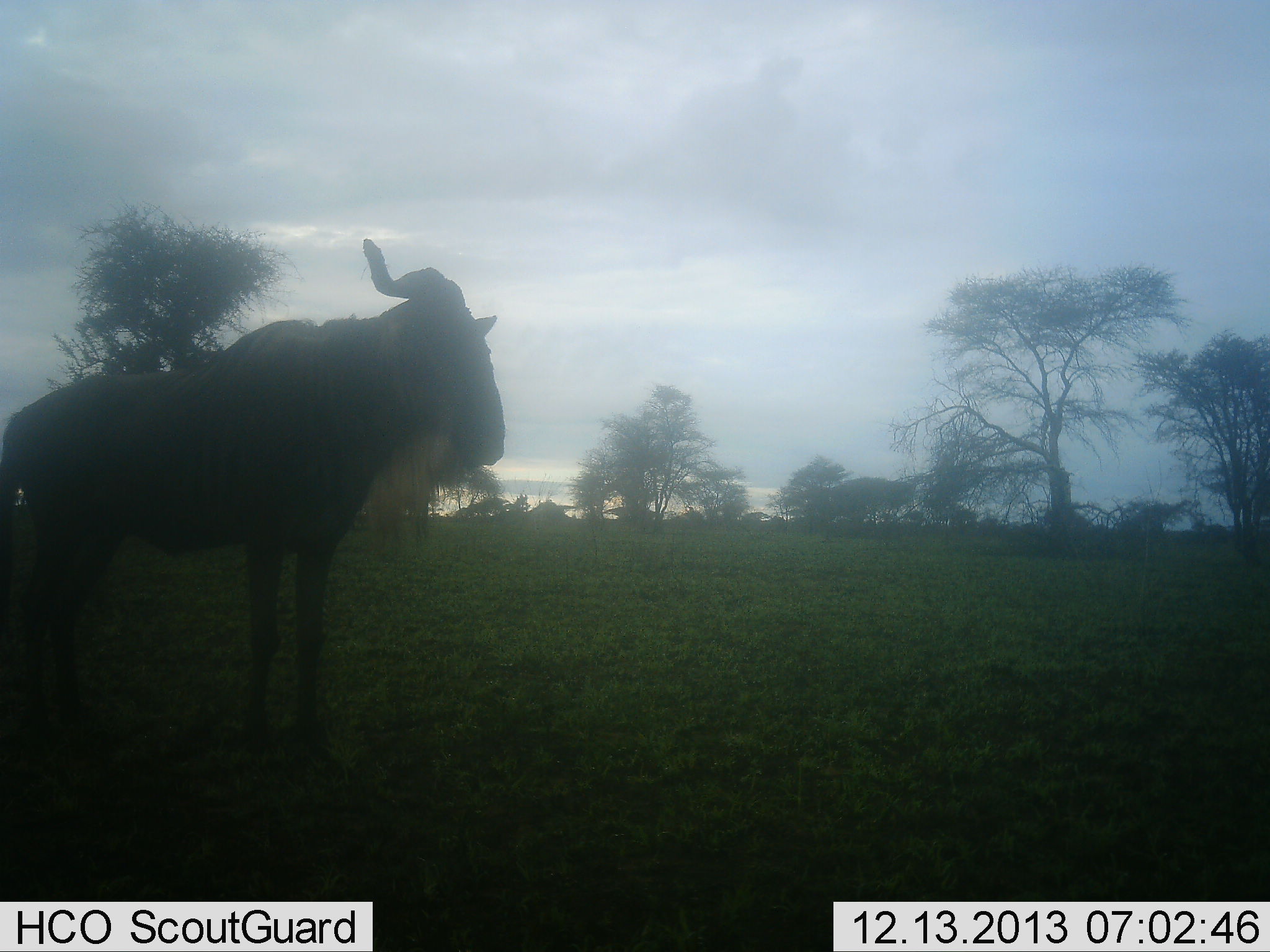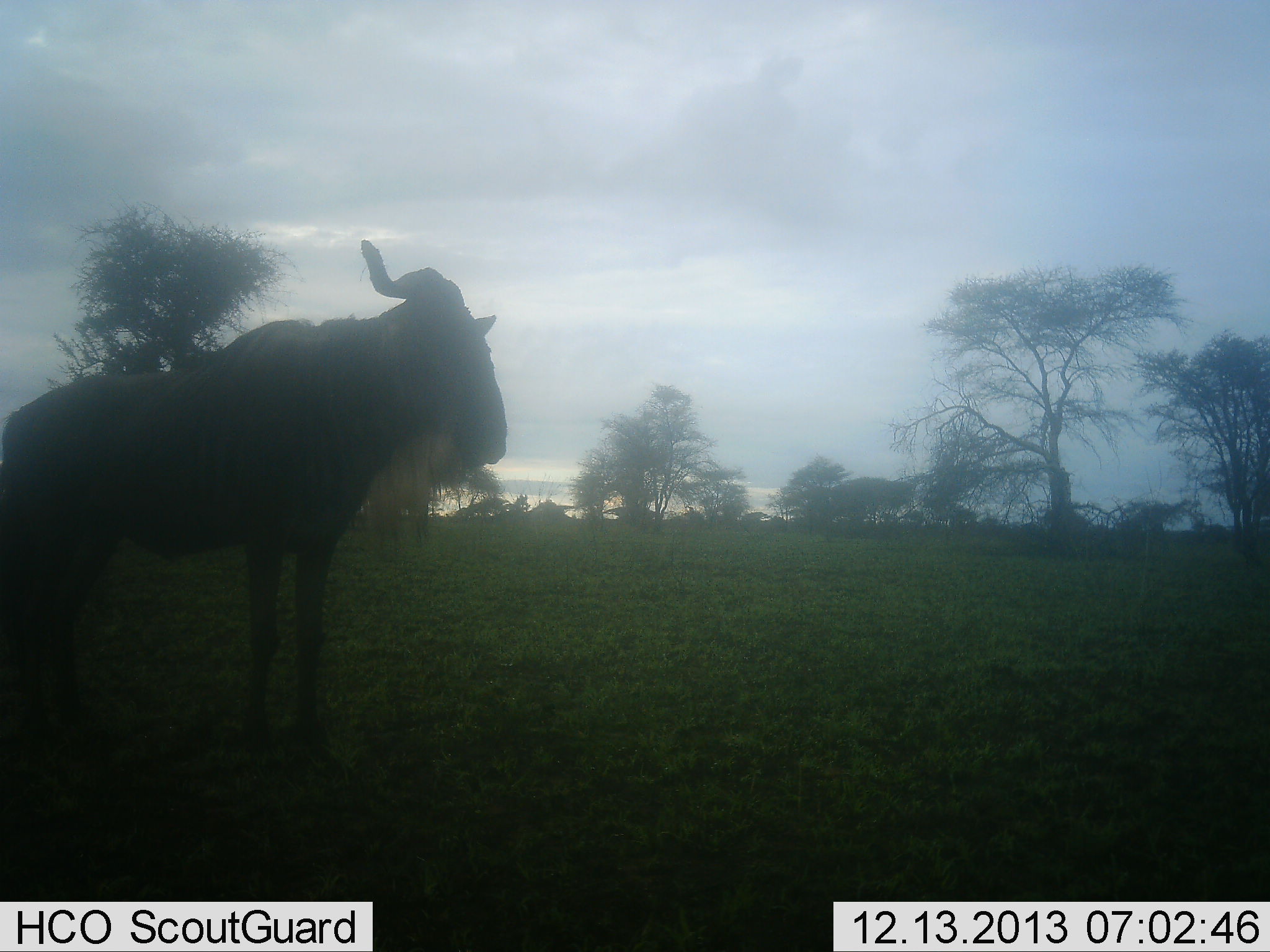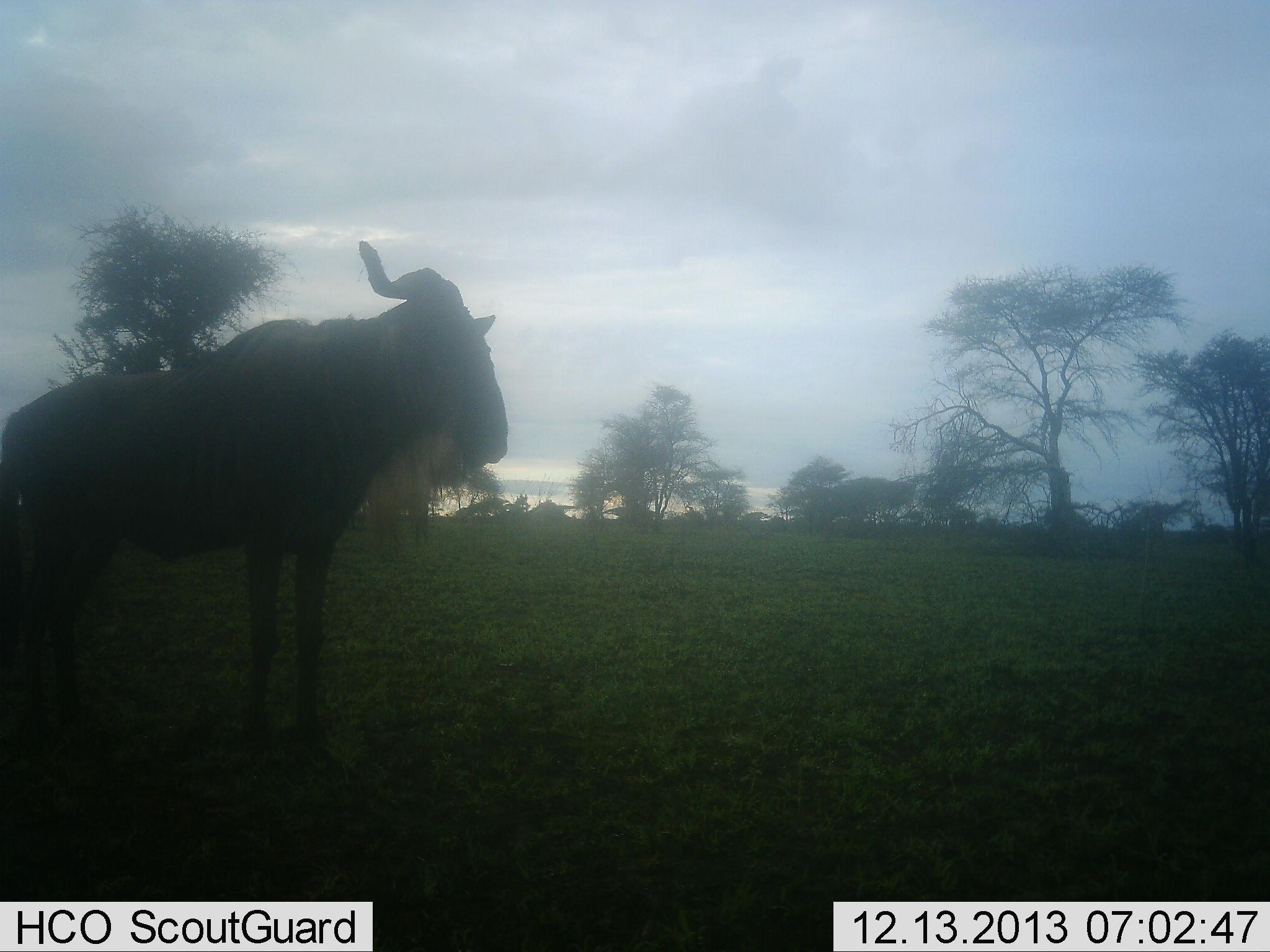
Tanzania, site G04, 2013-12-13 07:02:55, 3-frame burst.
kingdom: Animalia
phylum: Chordata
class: Mammalia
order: Artiodactyla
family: Bovidae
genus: Connochaetes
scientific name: Connochaetes taurinus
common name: blue wildebeest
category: wildebeest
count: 1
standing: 100%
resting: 0%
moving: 0%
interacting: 0%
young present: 0%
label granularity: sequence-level